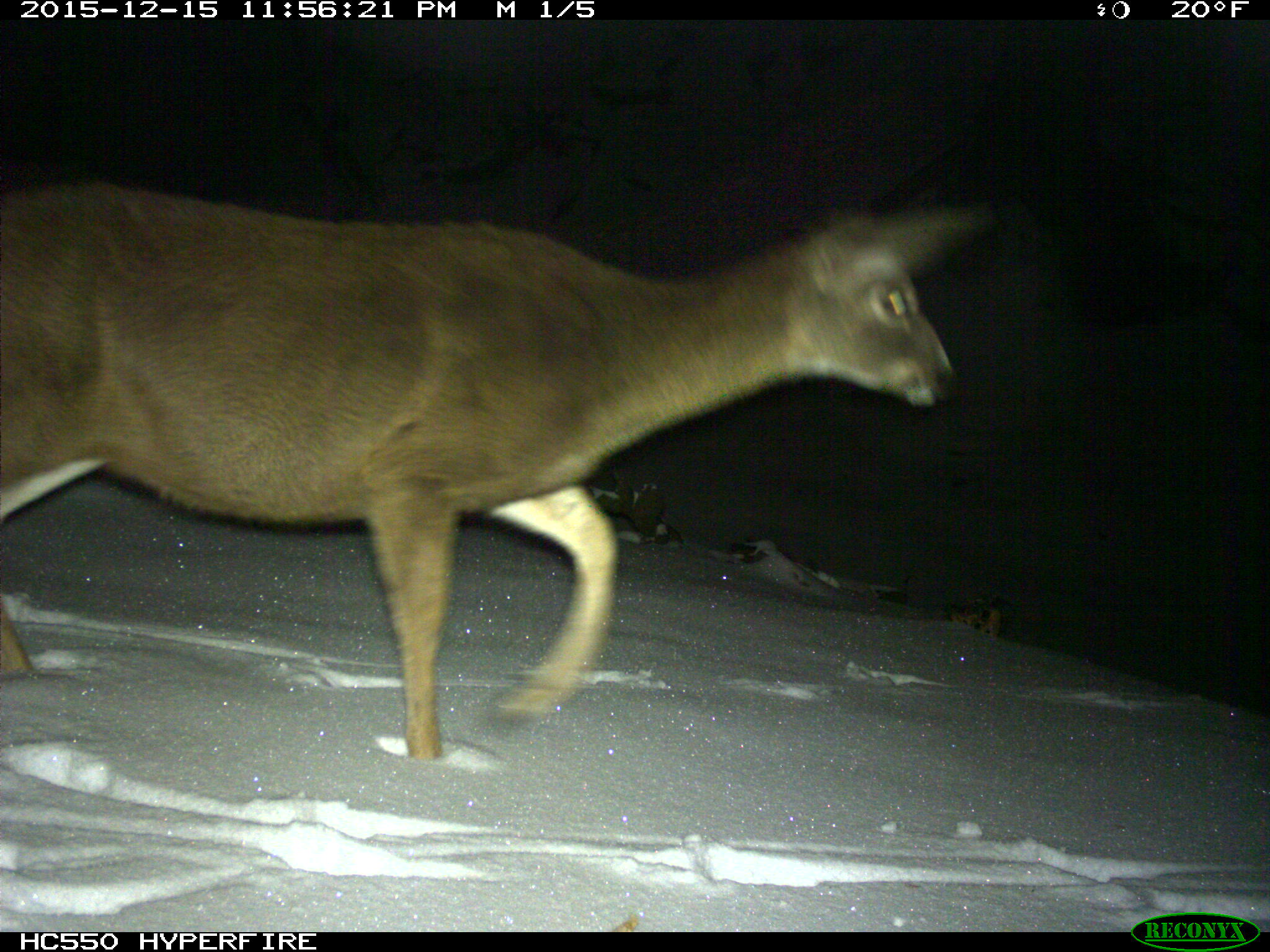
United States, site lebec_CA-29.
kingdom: Animalia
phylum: Chordata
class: Mammalia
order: Artiodactyla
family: Cervidae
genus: Odocoileus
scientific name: Odocoileus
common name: deer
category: unidentified deer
Unidentified deer (deer) (Odocoileus).